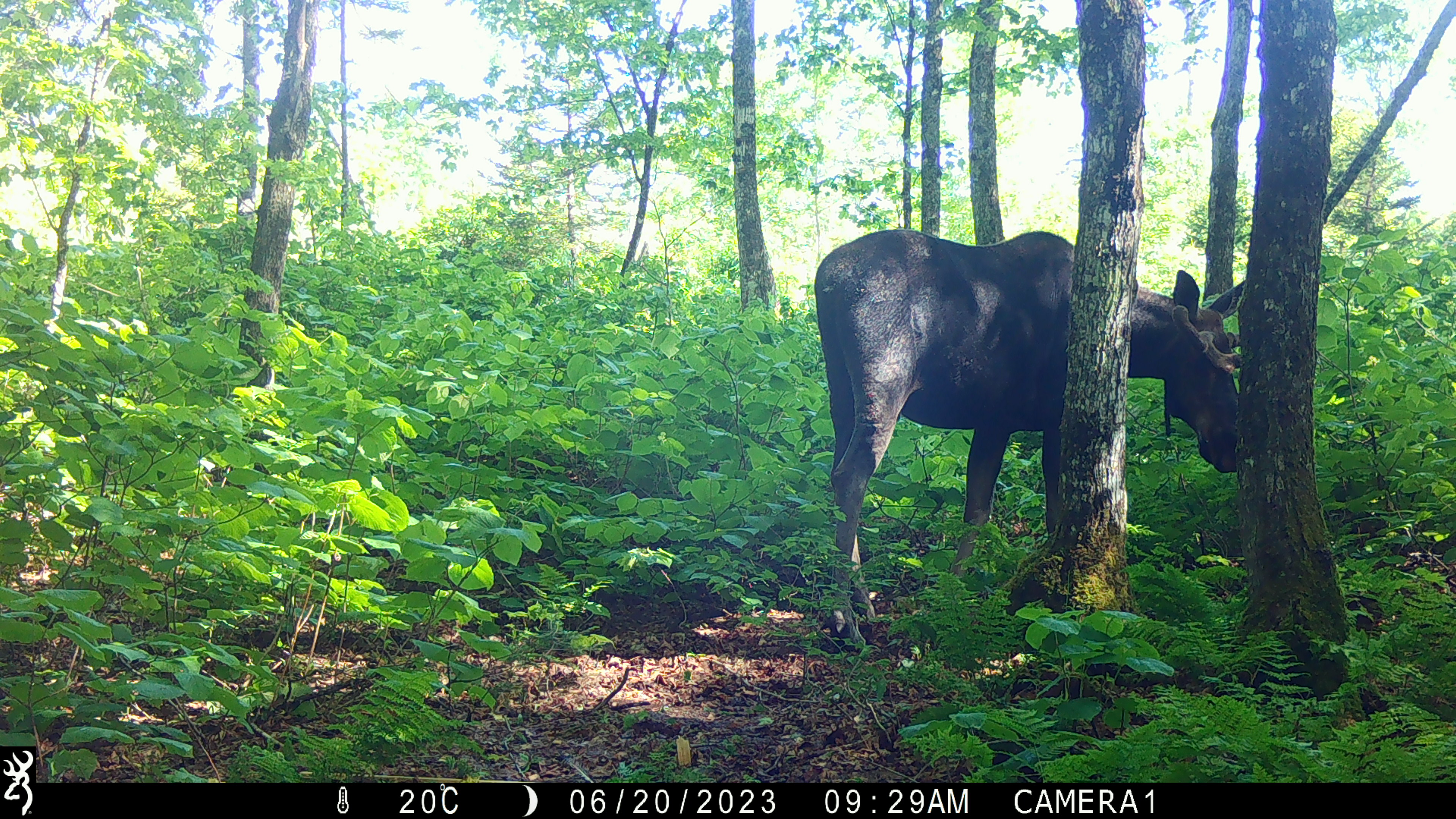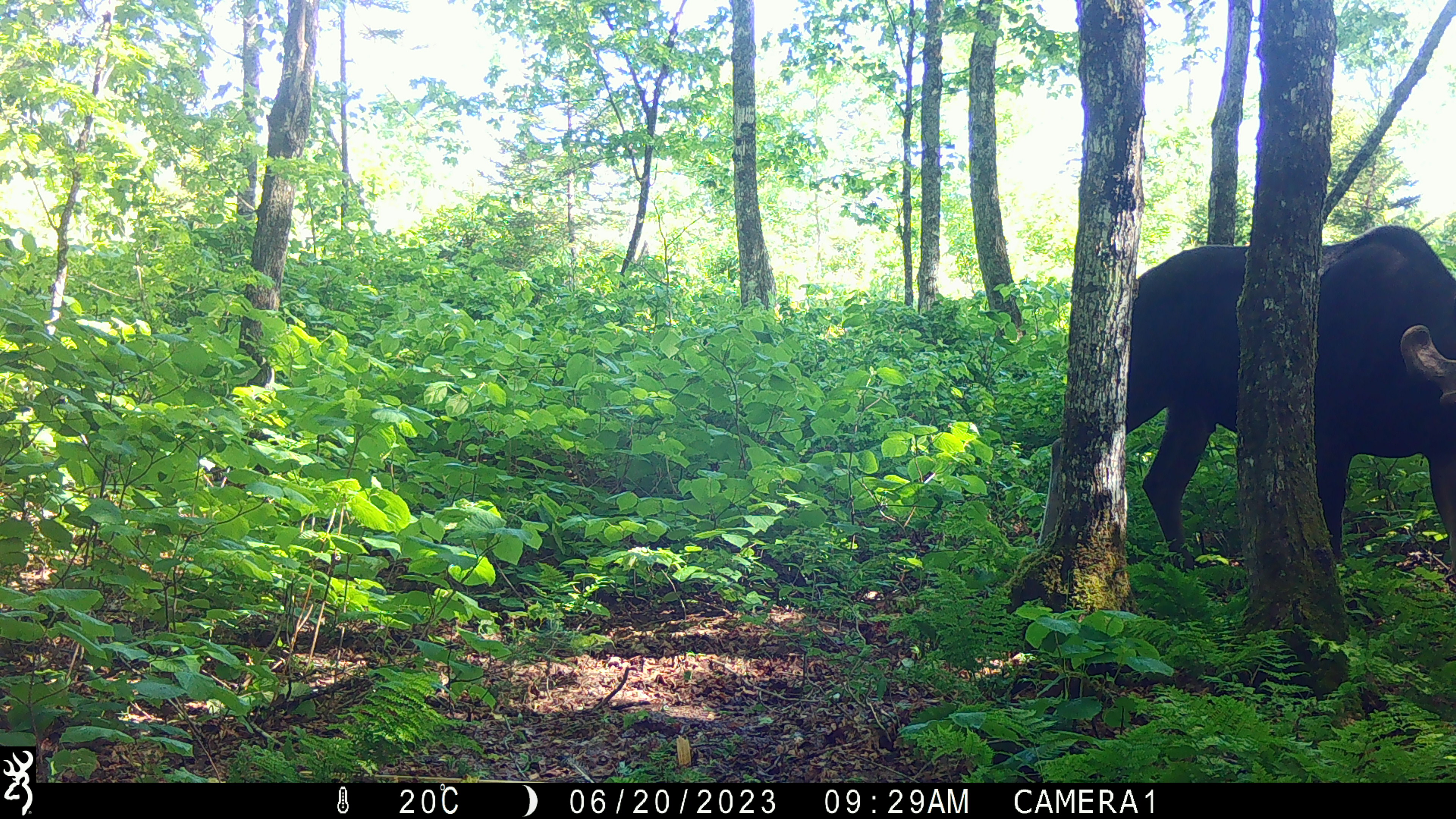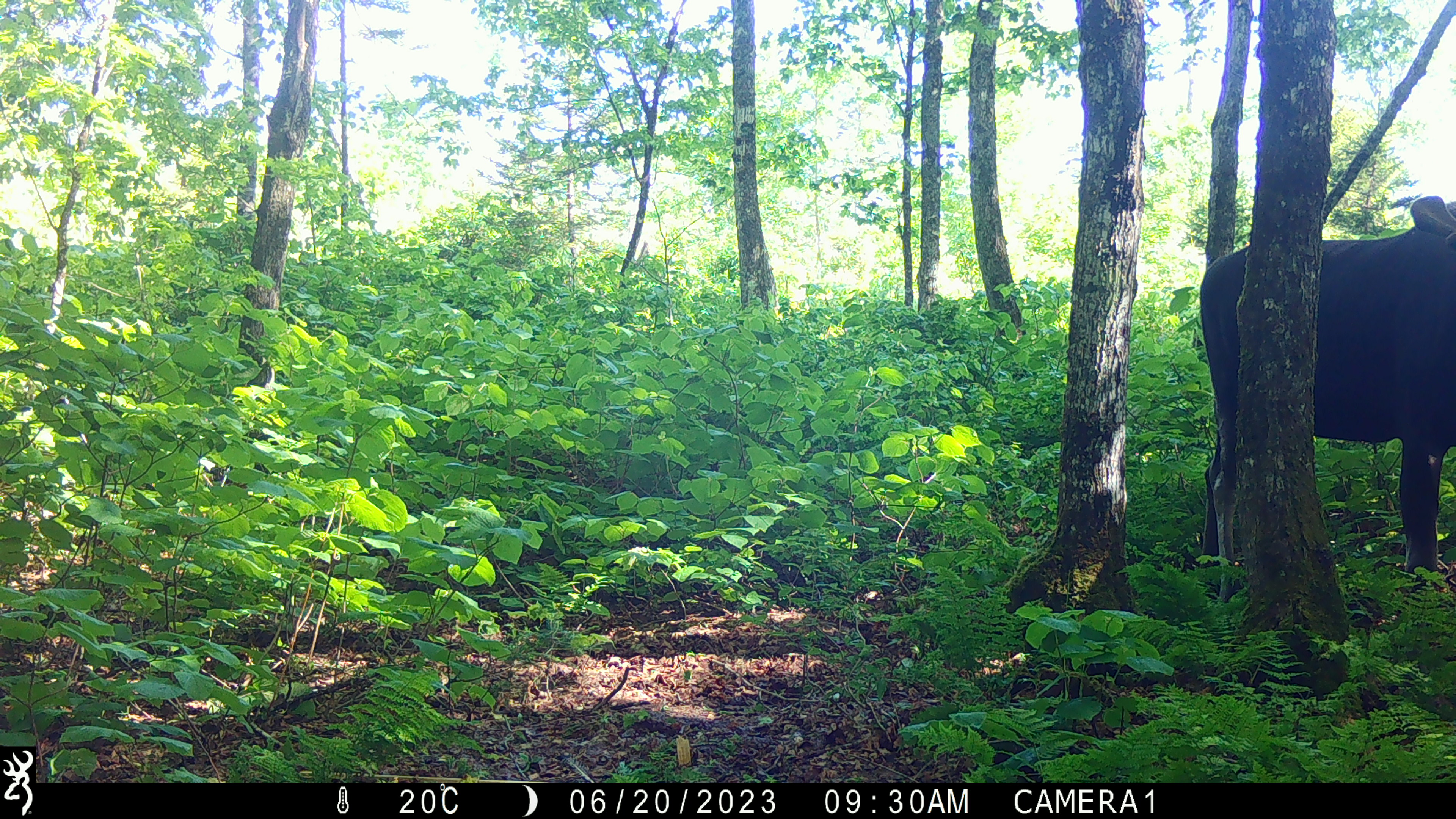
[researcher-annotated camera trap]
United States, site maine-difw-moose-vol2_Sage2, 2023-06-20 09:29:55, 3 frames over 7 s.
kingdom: Animalia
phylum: Chordata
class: Mammalia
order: Artiodactyla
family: Cervidae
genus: Alces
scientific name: Alces alces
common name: moose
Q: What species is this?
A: Moose (Alces alces).